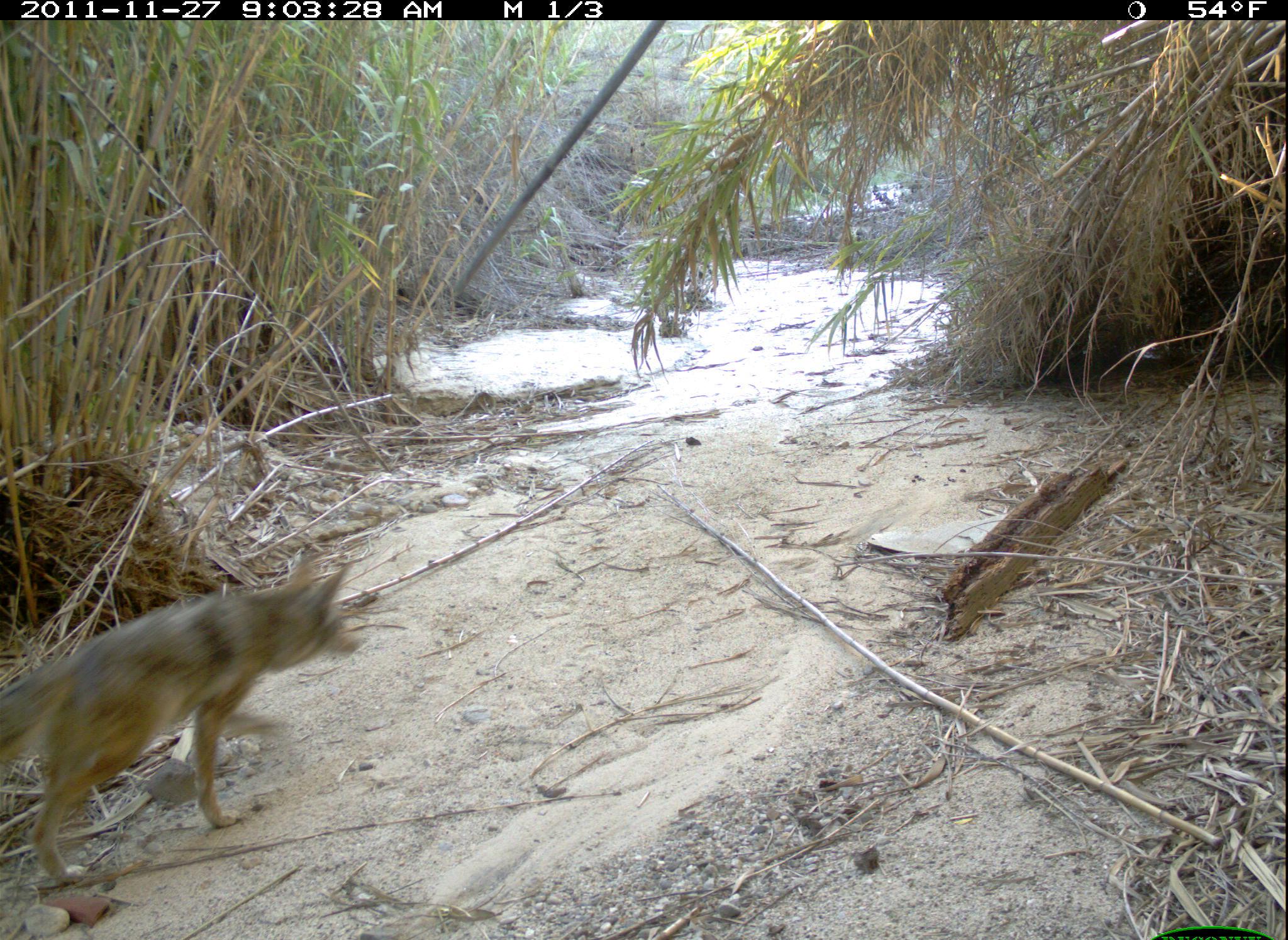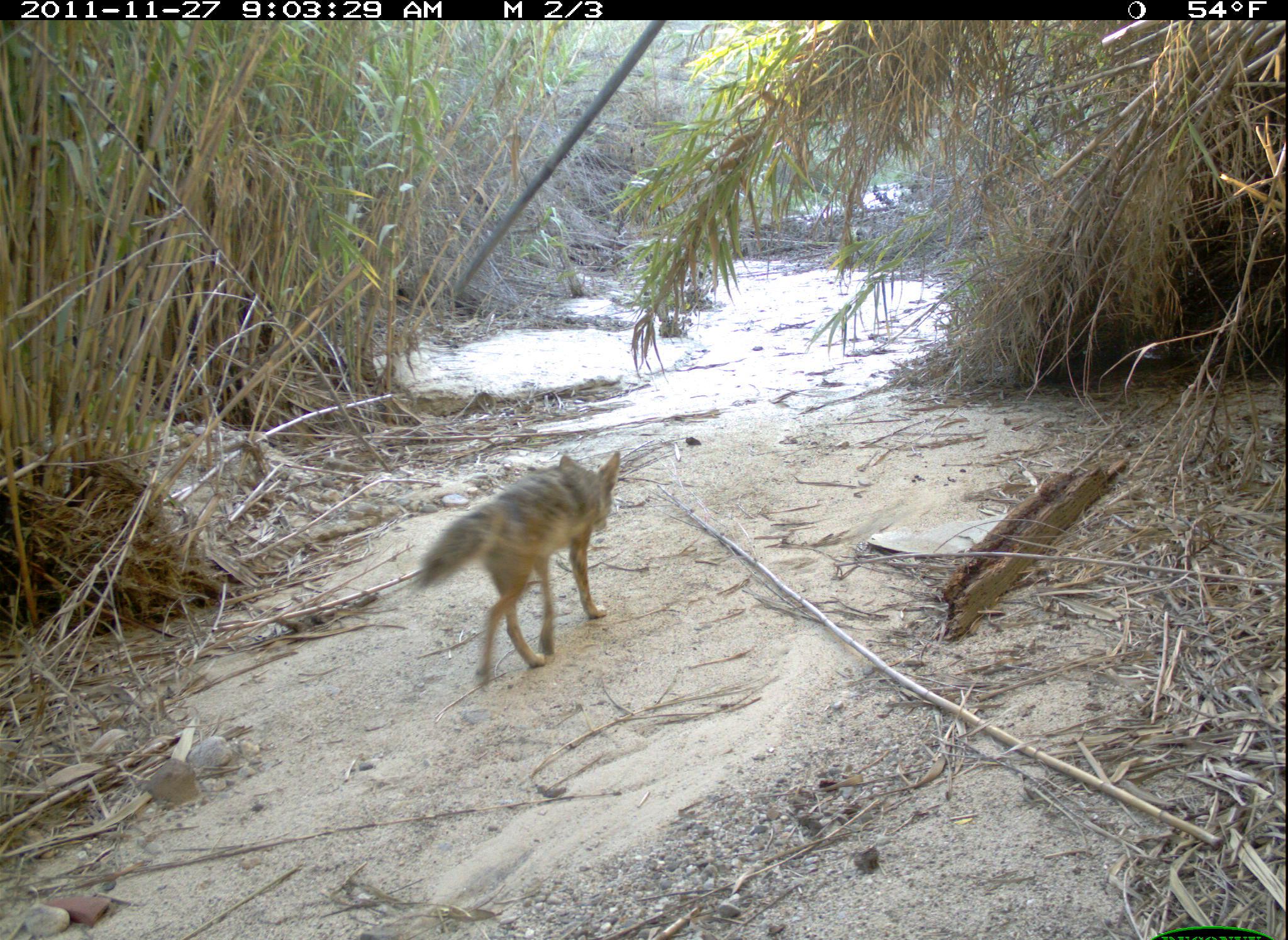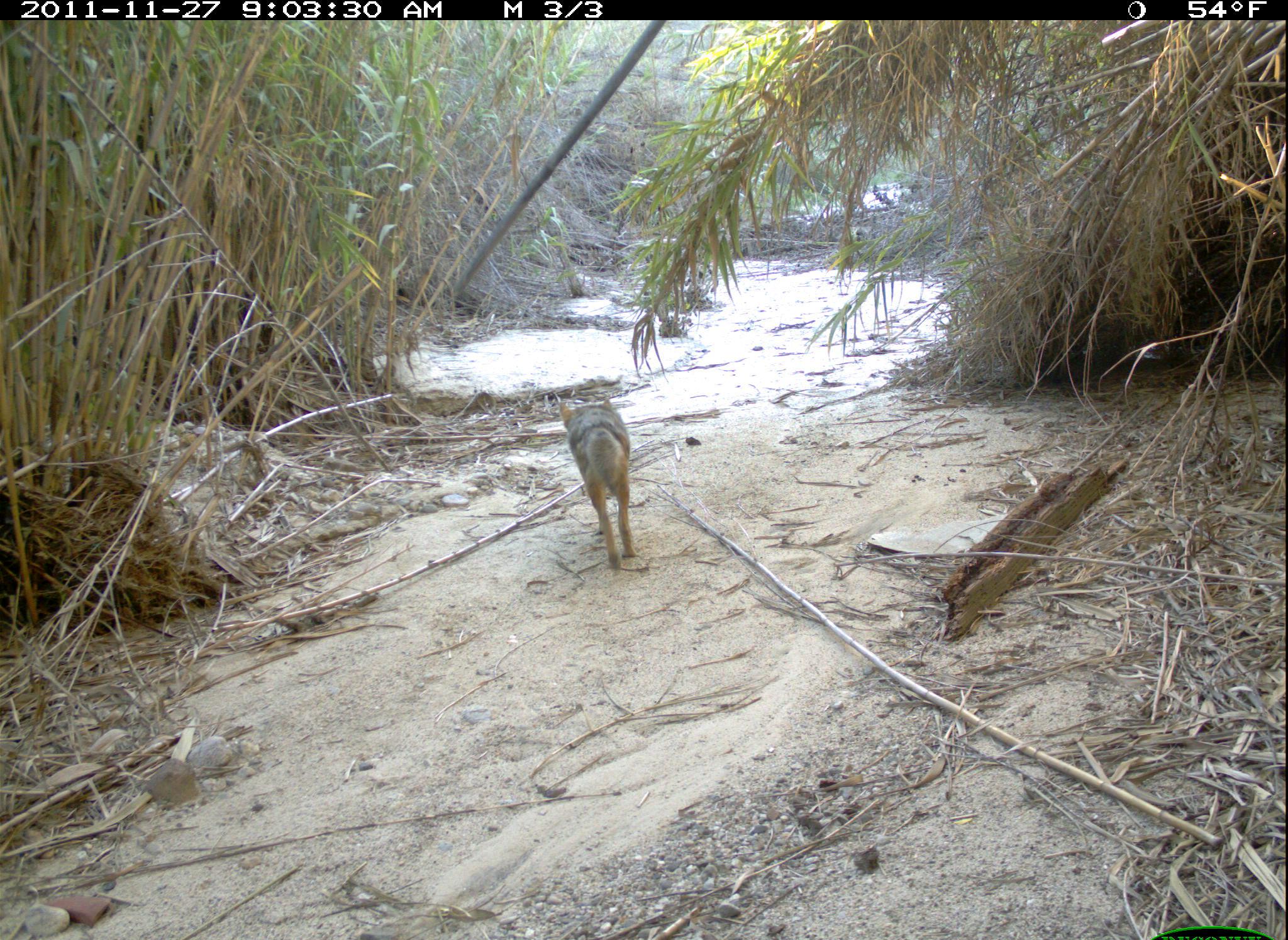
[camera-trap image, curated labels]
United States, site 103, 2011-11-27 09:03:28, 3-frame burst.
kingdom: Animalia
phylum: Chordata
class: Mammalia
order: Carnivora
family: Canidae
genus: Canis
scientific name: Canis latrans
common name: coyote